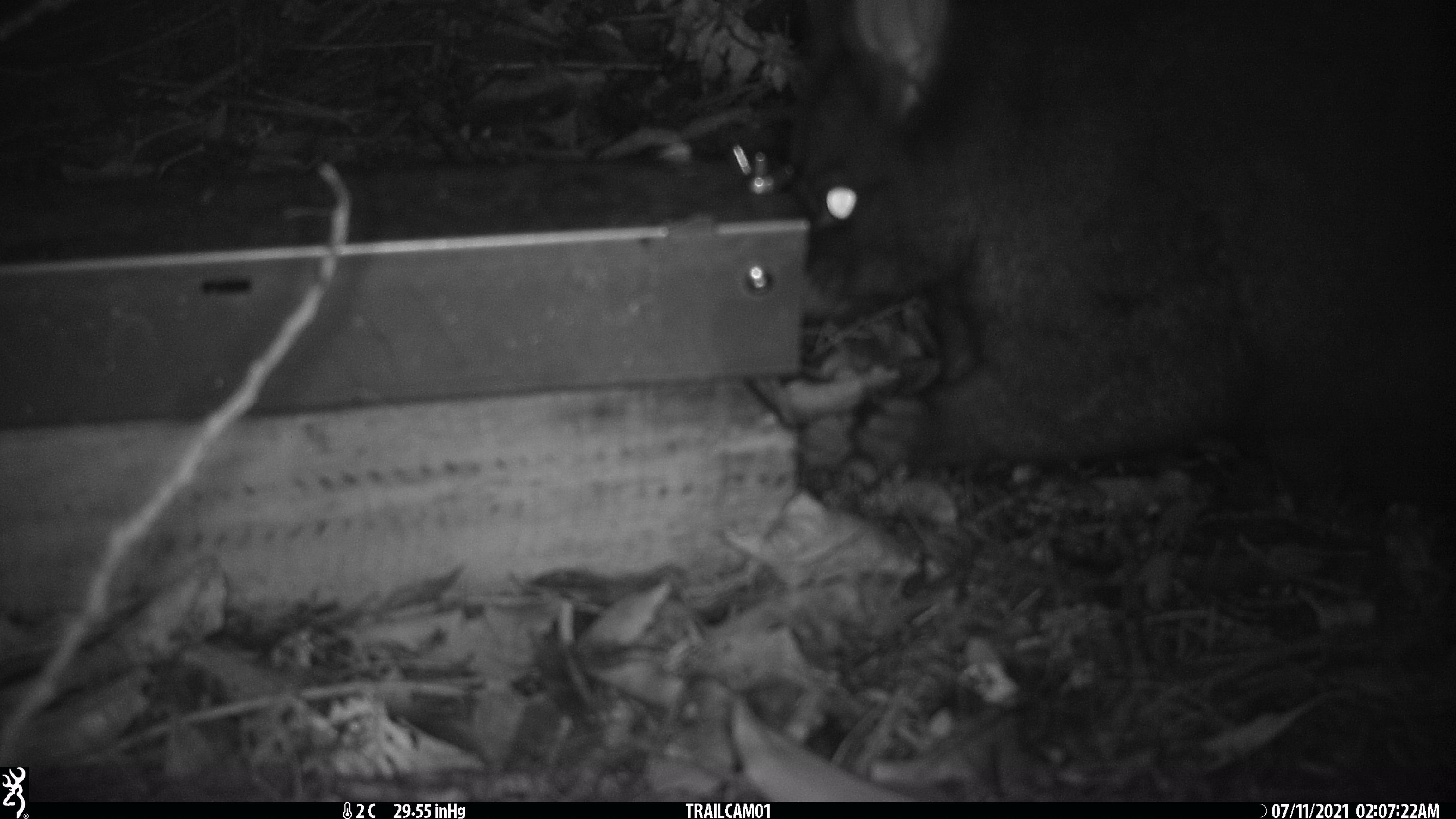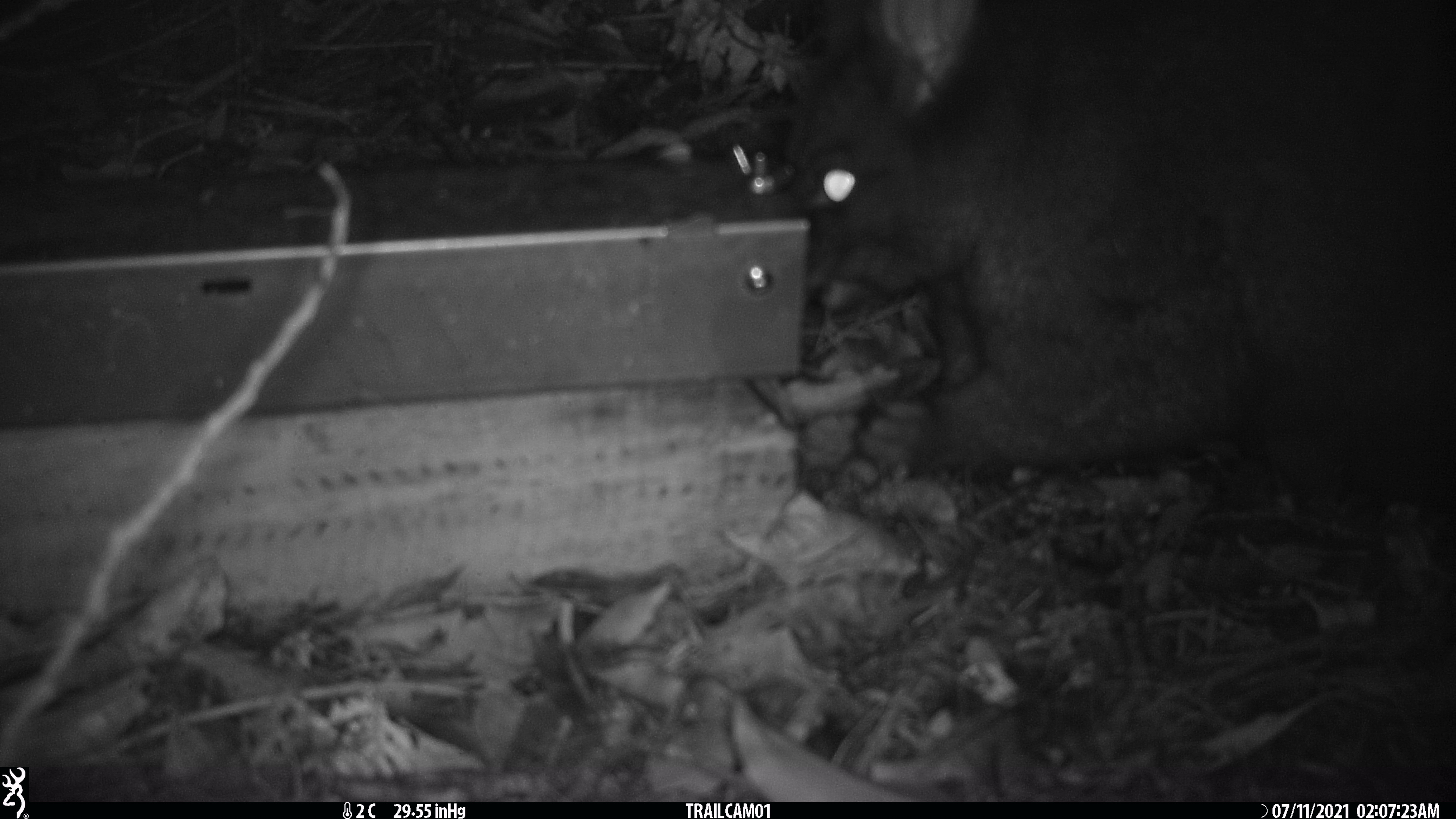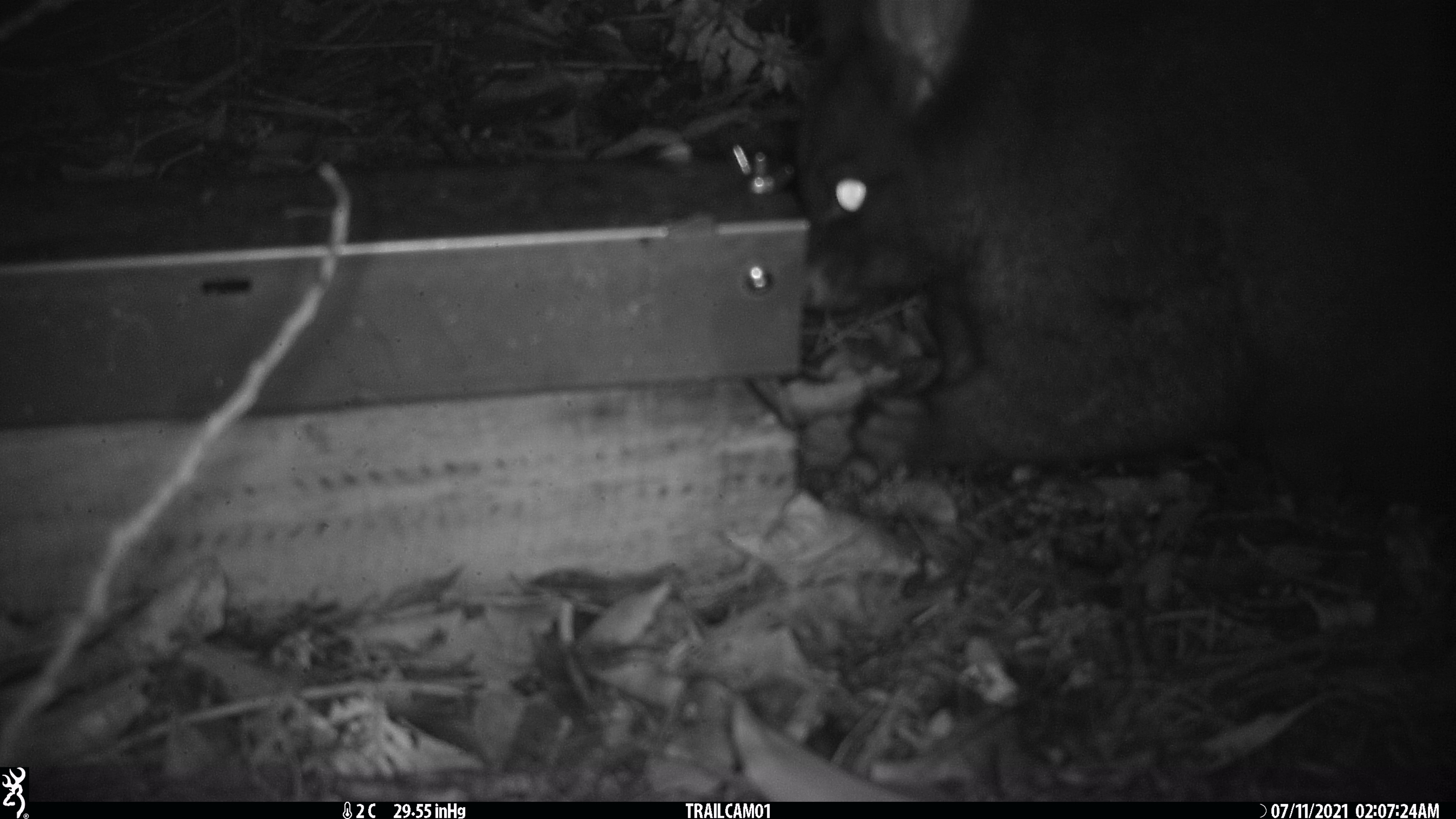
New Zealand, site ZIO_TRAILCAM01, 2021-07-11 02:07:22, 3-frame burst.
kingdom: Animalia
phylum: Chordata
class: Mammalia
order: Diprotodontia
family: Phalangeridae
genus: Trichosurus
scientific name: Trichosurus vulpecula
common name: common brushtail possum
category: possum